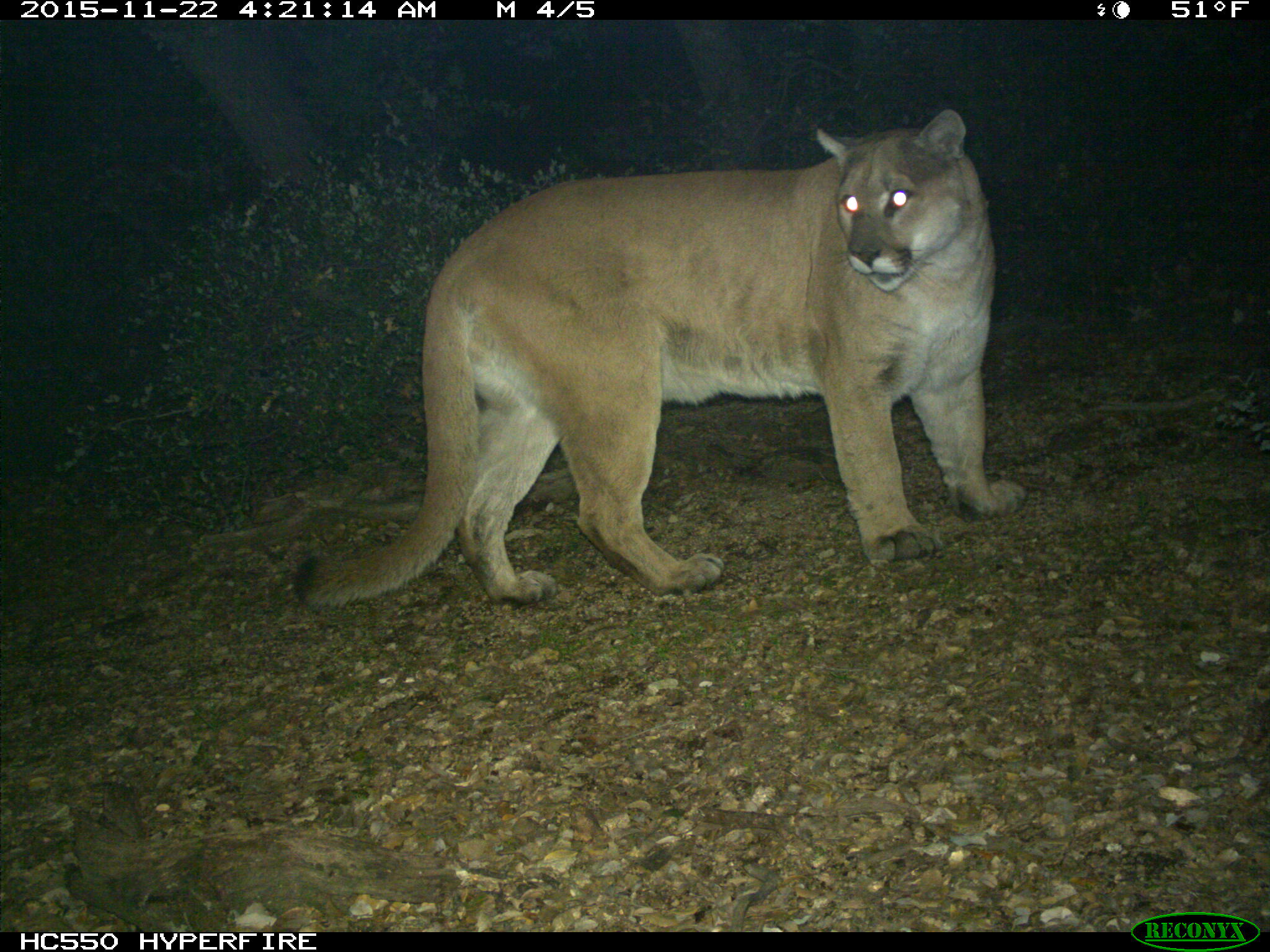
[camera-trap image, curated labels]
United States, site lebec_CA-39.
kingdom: Animalia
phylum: Chordata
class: Mammalia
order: Carnivora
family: Felidae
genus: Puma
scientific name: Puma concolor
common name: mountain lion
Puma concolor (mountain lion).